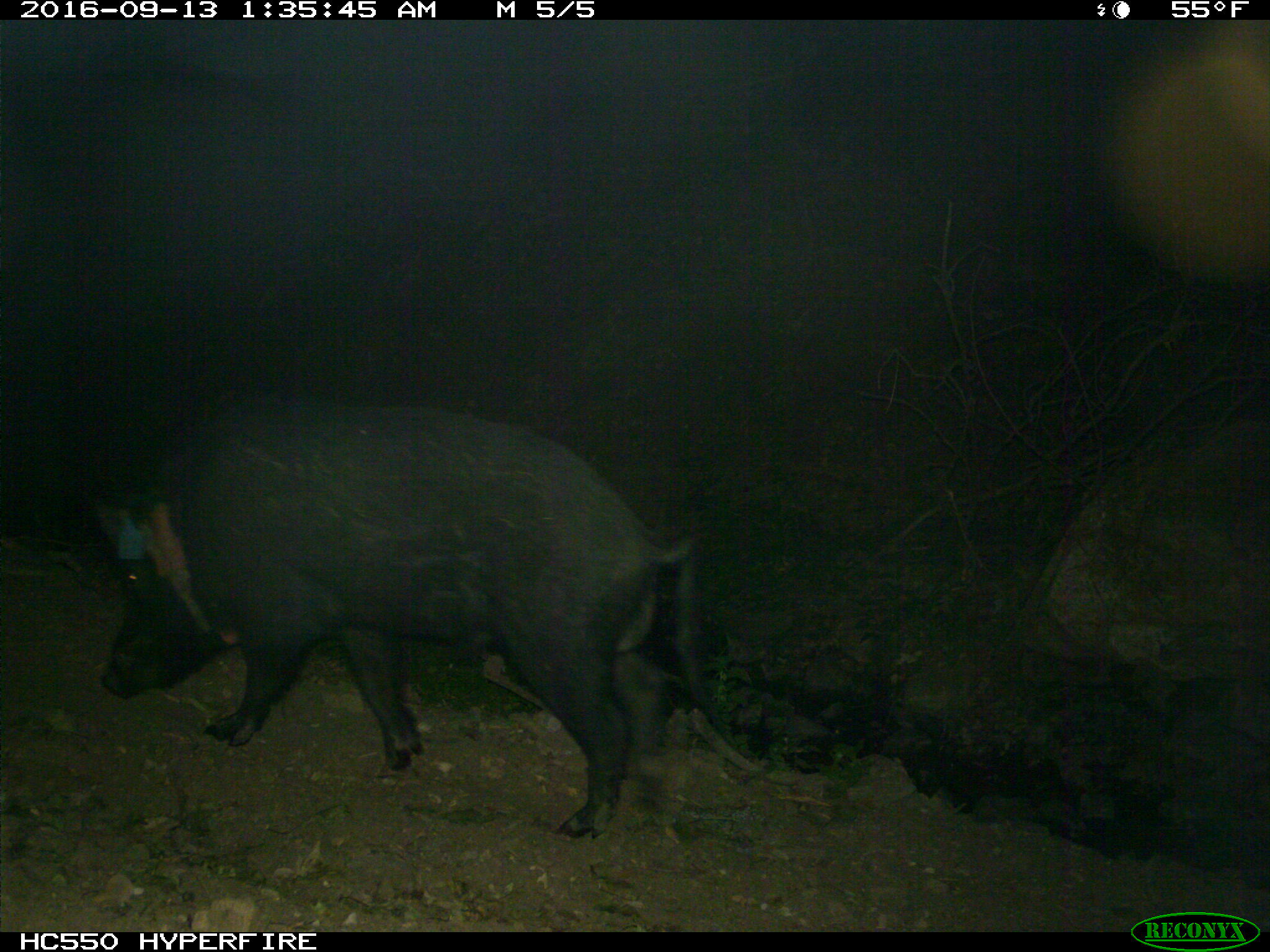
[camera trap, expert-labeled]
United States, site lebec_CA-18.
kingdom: Animalia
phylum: Chordata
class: Mammalia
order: Artiodactyla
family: Suidae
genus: Sus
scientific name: Sus scrofa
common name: wild boar